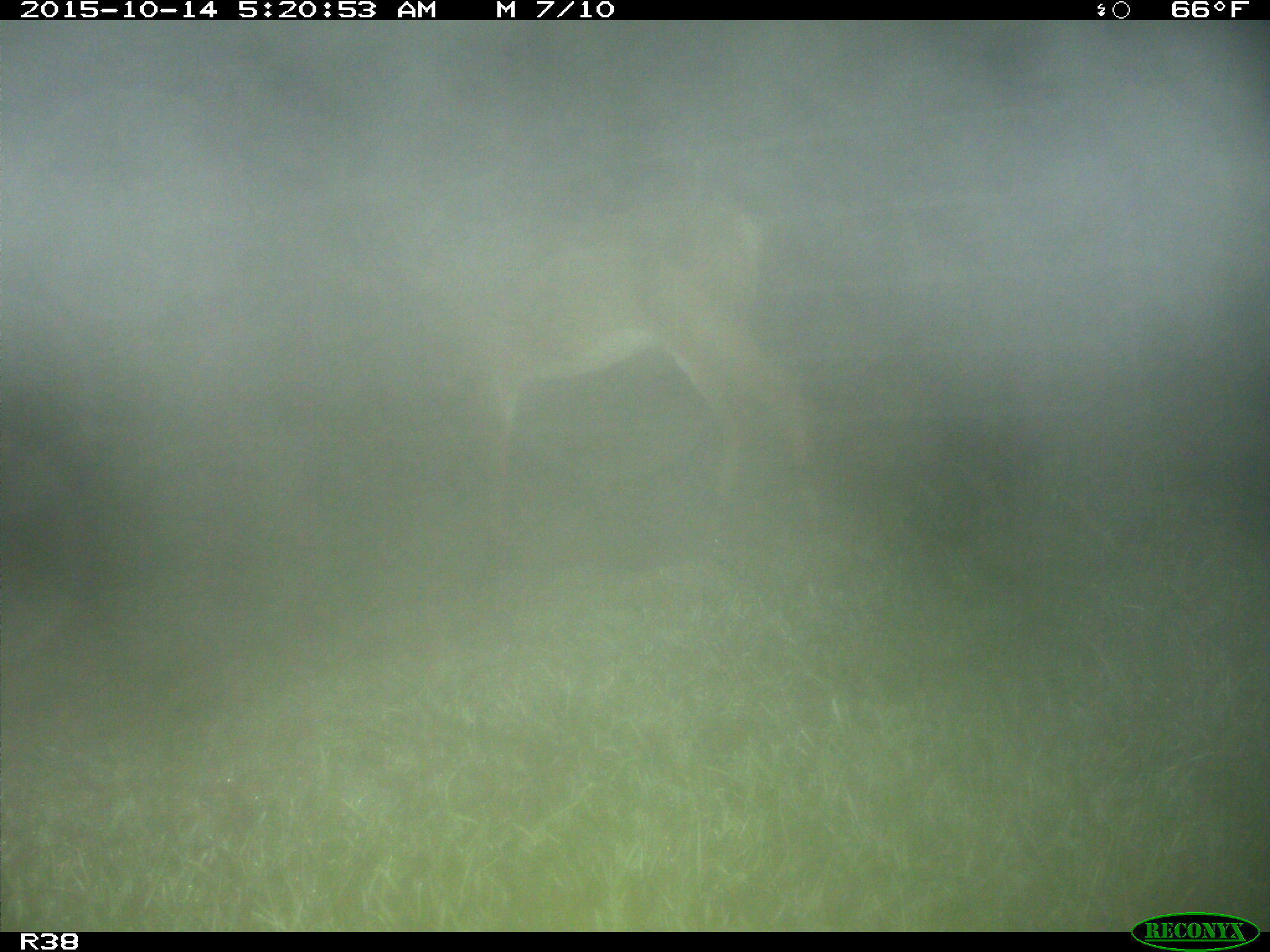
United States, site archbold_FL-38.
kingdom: Animalia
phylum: Chordata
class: Mammalia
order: Artiodactyla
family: Cervidae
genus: Odocoileus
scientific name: Odocoileus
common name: deer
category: unidentified deer